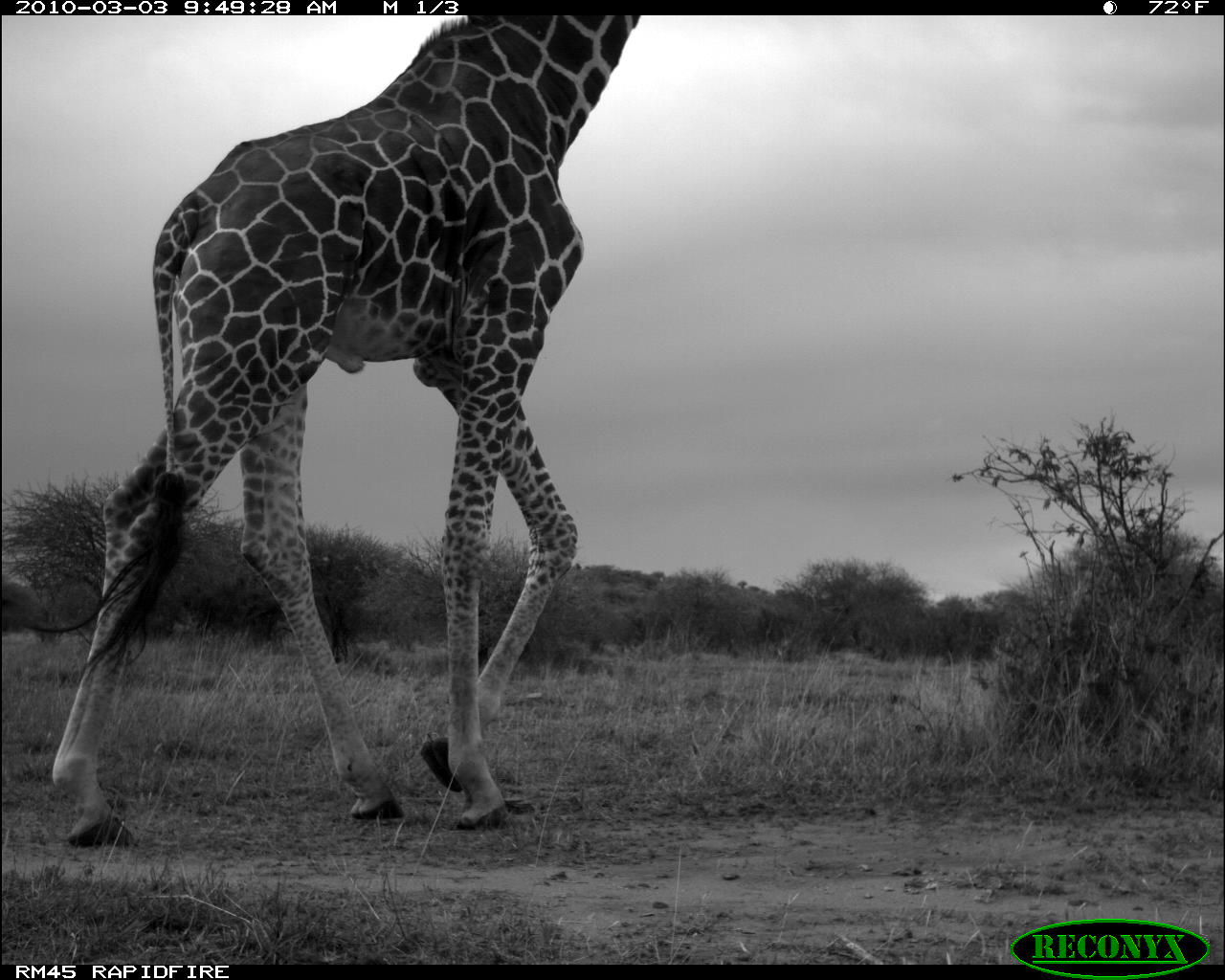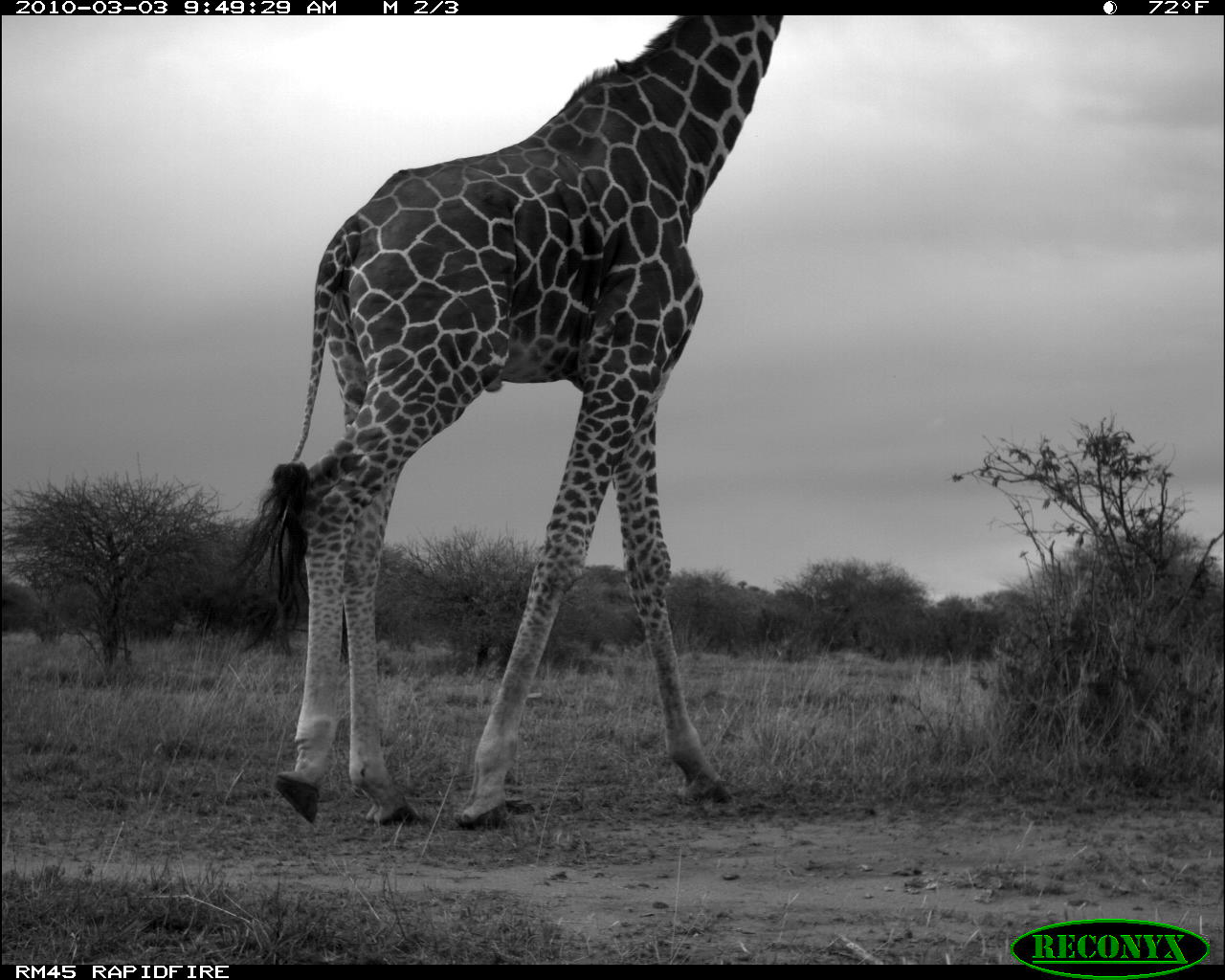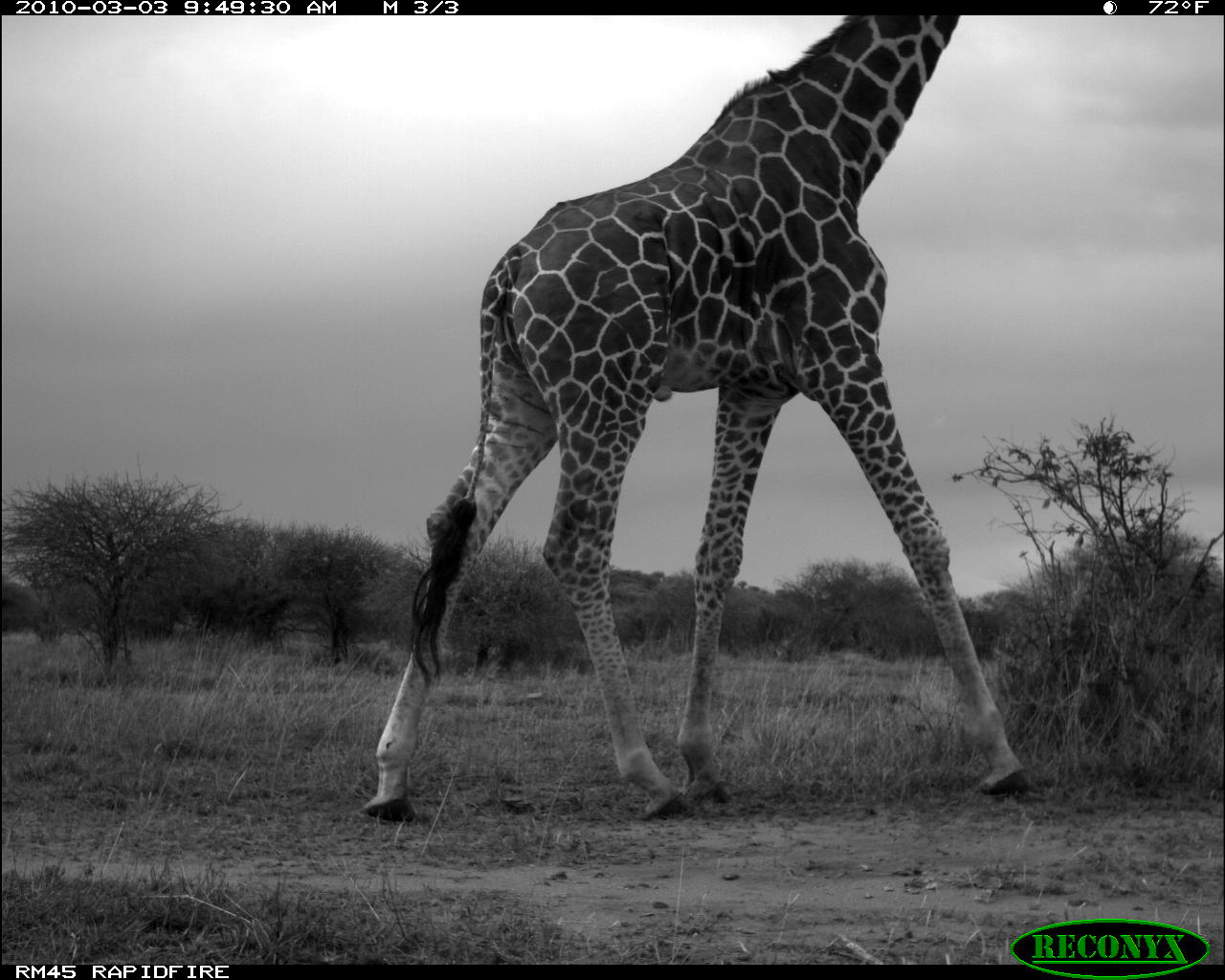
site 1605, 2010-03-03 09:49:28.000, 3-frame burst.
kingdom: Animalia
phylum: Chordata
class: Mammalia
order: Artiodactyla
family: Giraffidae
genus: Giraffa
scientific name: Giraffa camelopardalis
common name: giraffe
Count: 1.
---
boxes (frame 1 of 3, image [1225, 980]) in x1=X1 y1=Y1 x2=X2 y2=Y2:
giraffa camelopardalis: x1=43 y1=0 x2=637 y2=846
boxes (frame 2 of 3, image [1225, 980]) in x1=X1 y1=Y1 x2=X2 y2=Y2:
giraffa camelopardalis: x1=220 y1=14 x2=785 y2=824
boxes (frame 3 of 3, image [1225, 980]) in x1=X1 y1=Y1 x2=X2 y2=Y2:
giraffa camelopardalis: x1=363 y1=15 x2=1034 y2=819